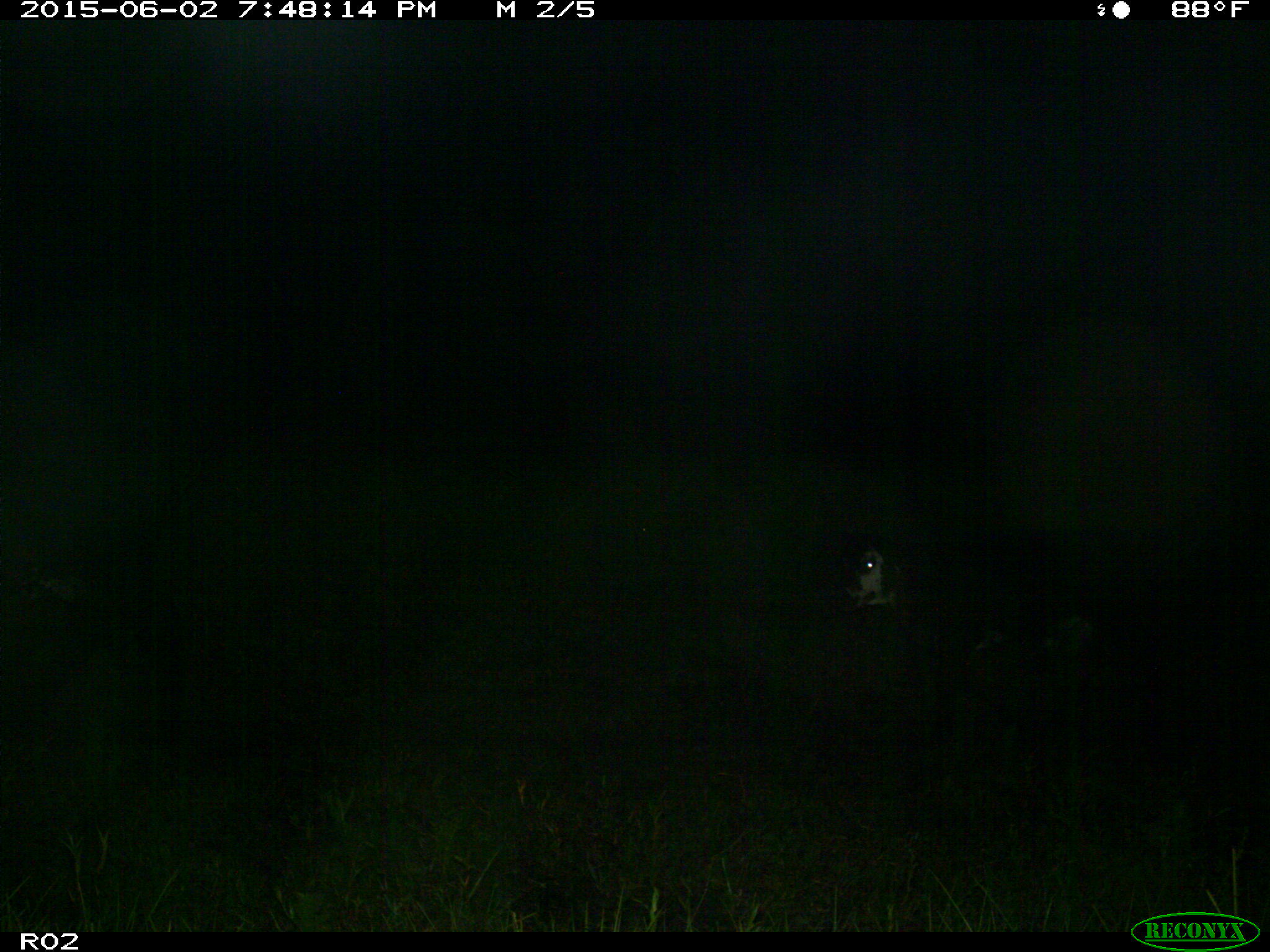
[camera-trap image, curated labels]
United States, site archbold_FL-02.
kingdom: Animalia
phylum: Chordata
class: Mammalia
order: Artiodactyla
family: Bovidae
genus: Bos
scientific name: Bos taurus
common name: domestic cow